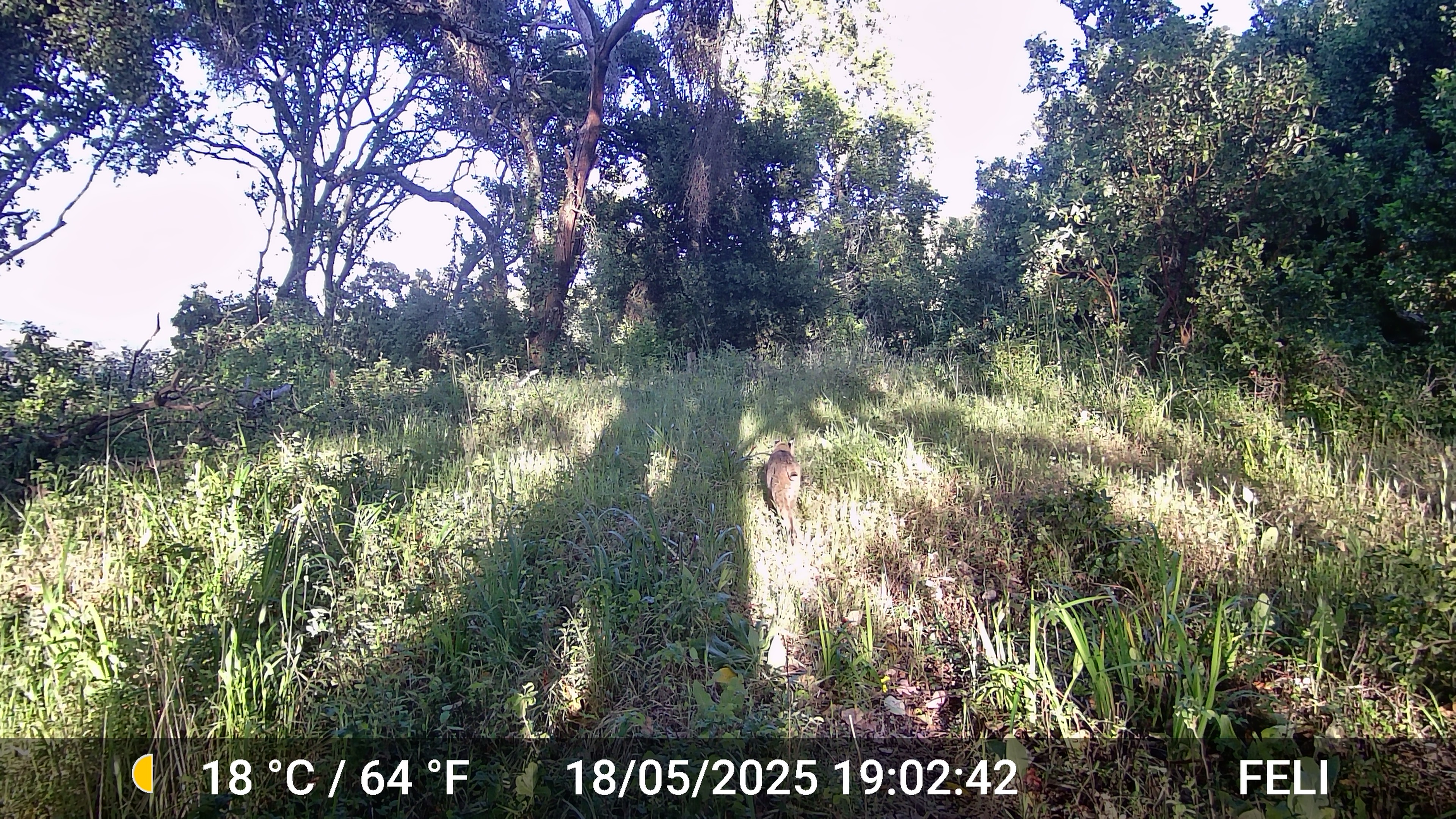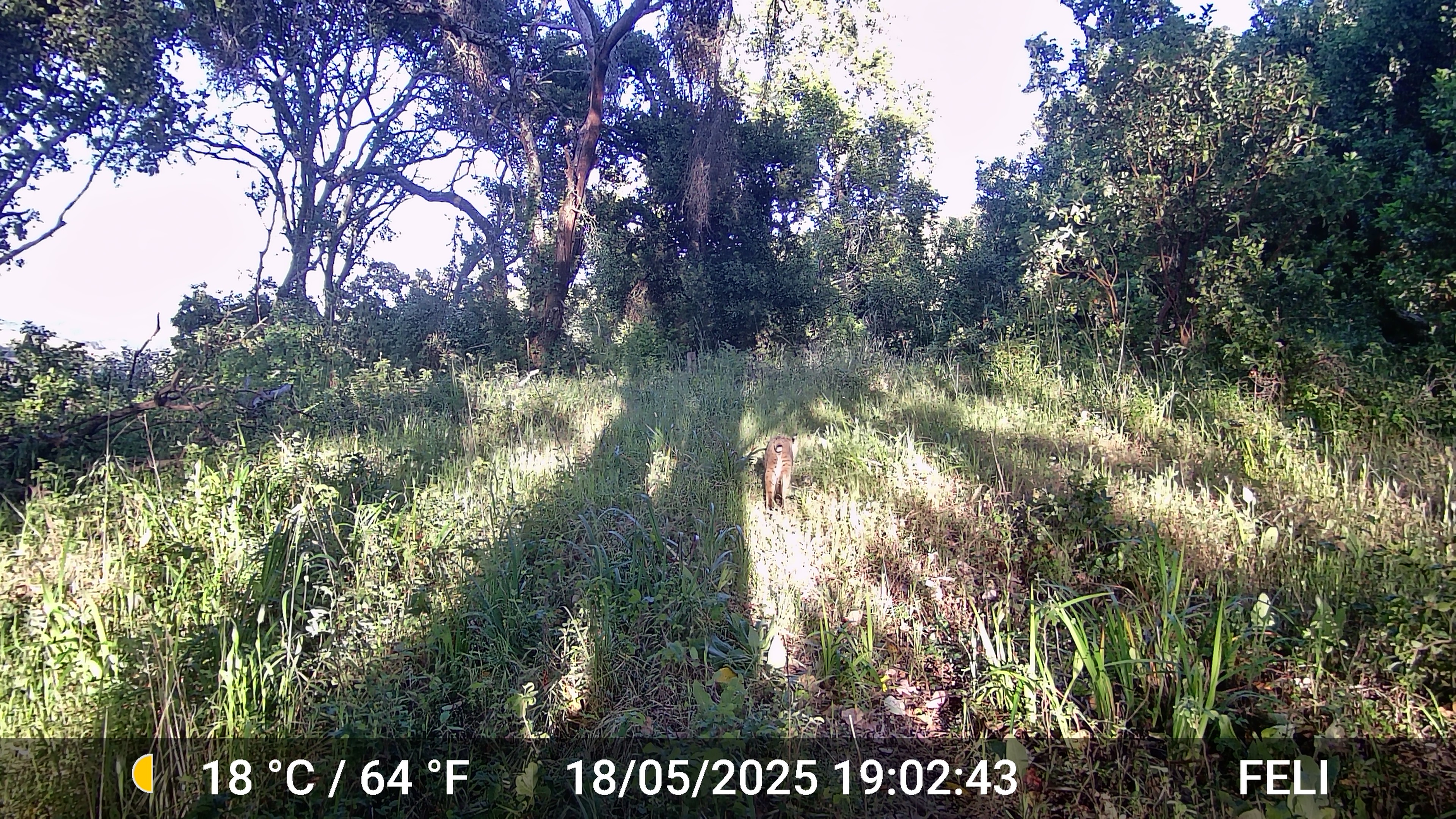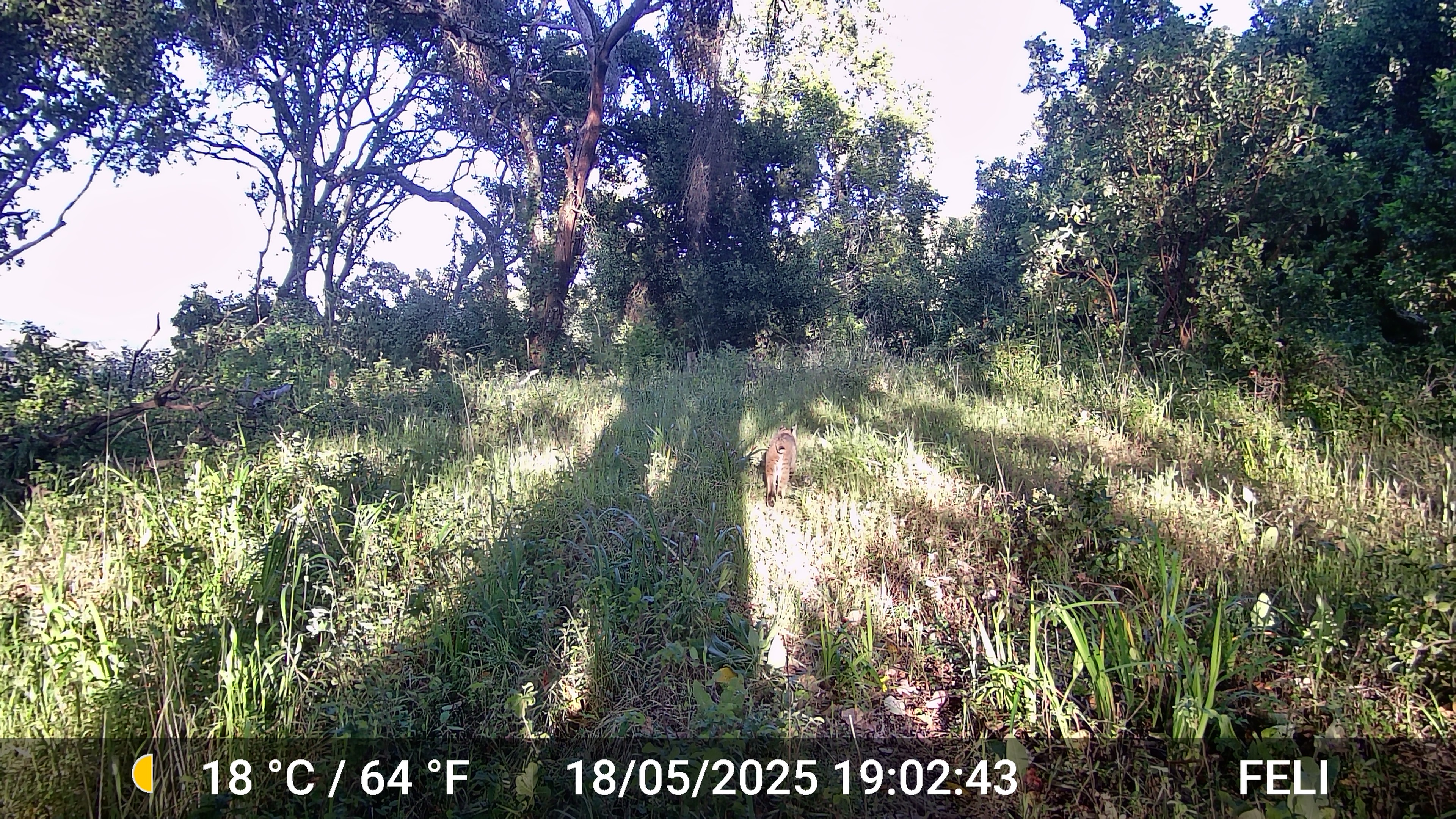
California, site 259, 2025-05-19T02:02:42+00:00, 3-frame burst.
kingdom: Animalia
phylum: Chordata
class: Mammalia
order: Carnivora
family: Felidae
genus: Lynx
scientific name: Lynx rufus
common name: bobcat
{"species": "bobcat (Lynx rufus)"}